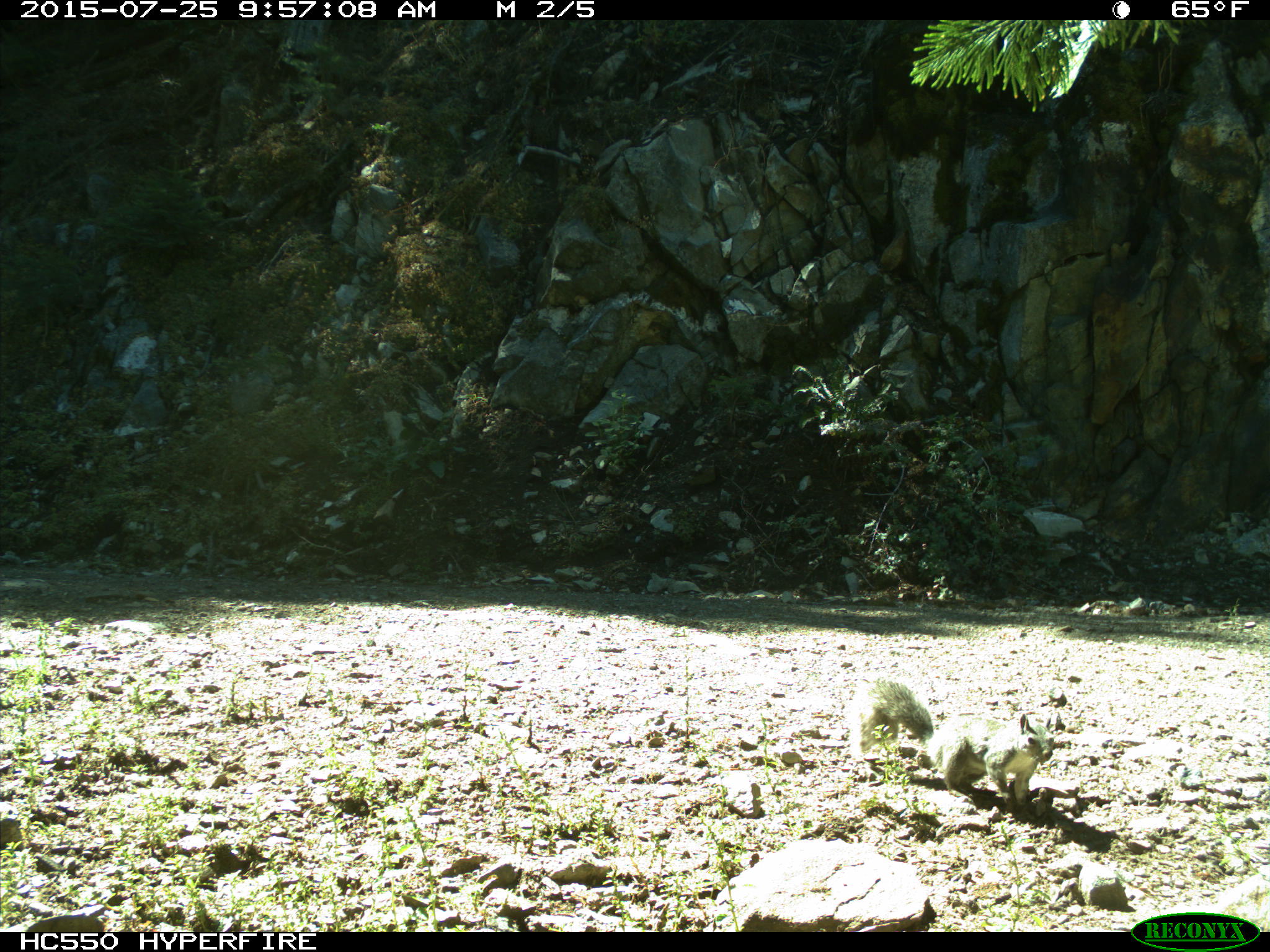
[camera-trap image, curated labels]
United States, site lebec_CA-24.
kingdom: Animalia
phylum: Chordata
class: Mammalia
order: Rodentia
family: Sciuridae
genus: Otospermophilus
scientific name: Otospermophilus beecheyi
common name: california ground squirrel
Otospermophilus beecheyi (california ground squirrel).